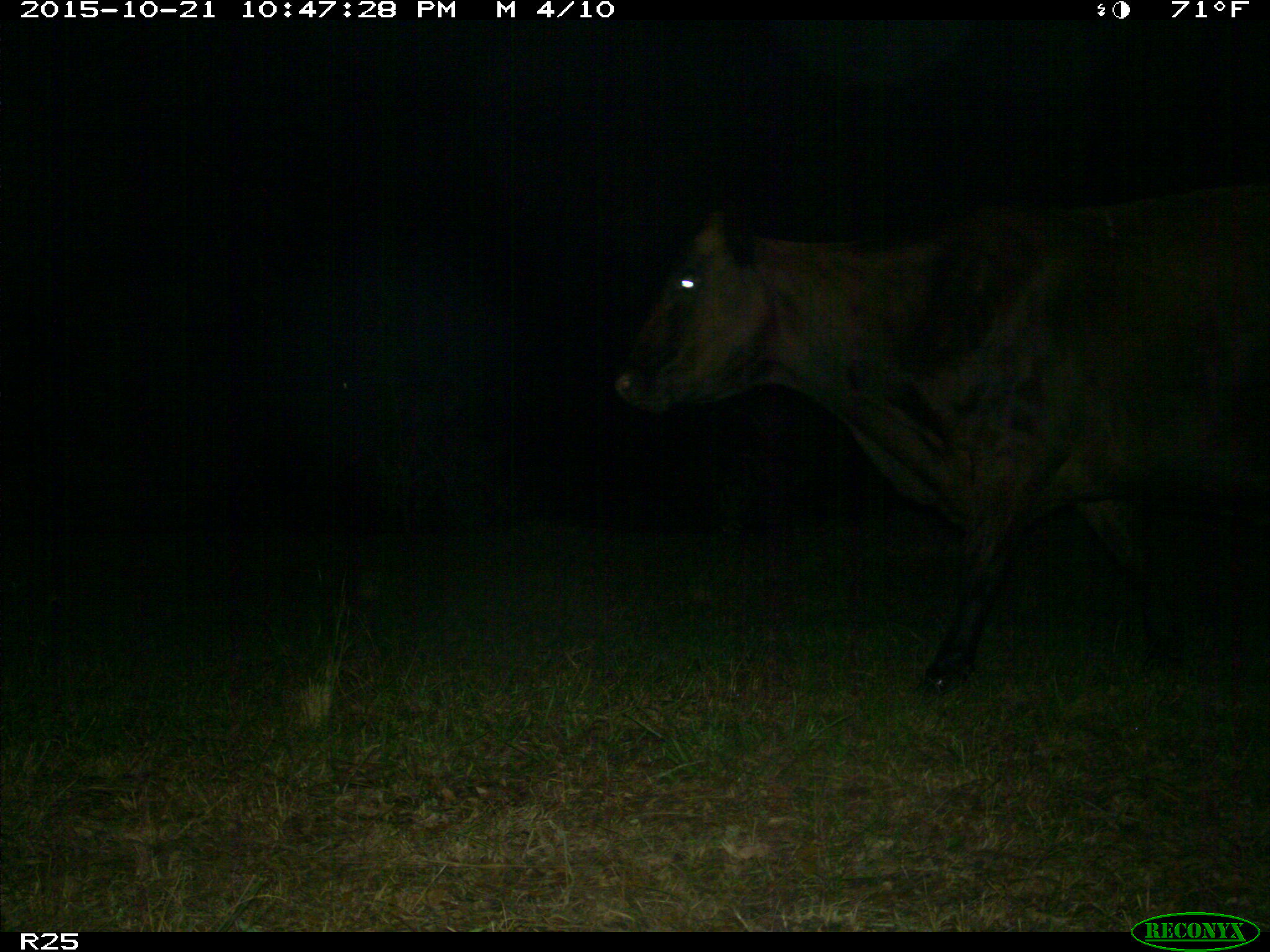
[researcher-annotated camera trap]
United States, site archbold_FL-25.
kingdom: Animalia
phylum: Chordata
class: Mammalia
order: Artiodactyla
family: Bovidae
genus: Bos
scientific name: Bos taurus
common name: domestic cow